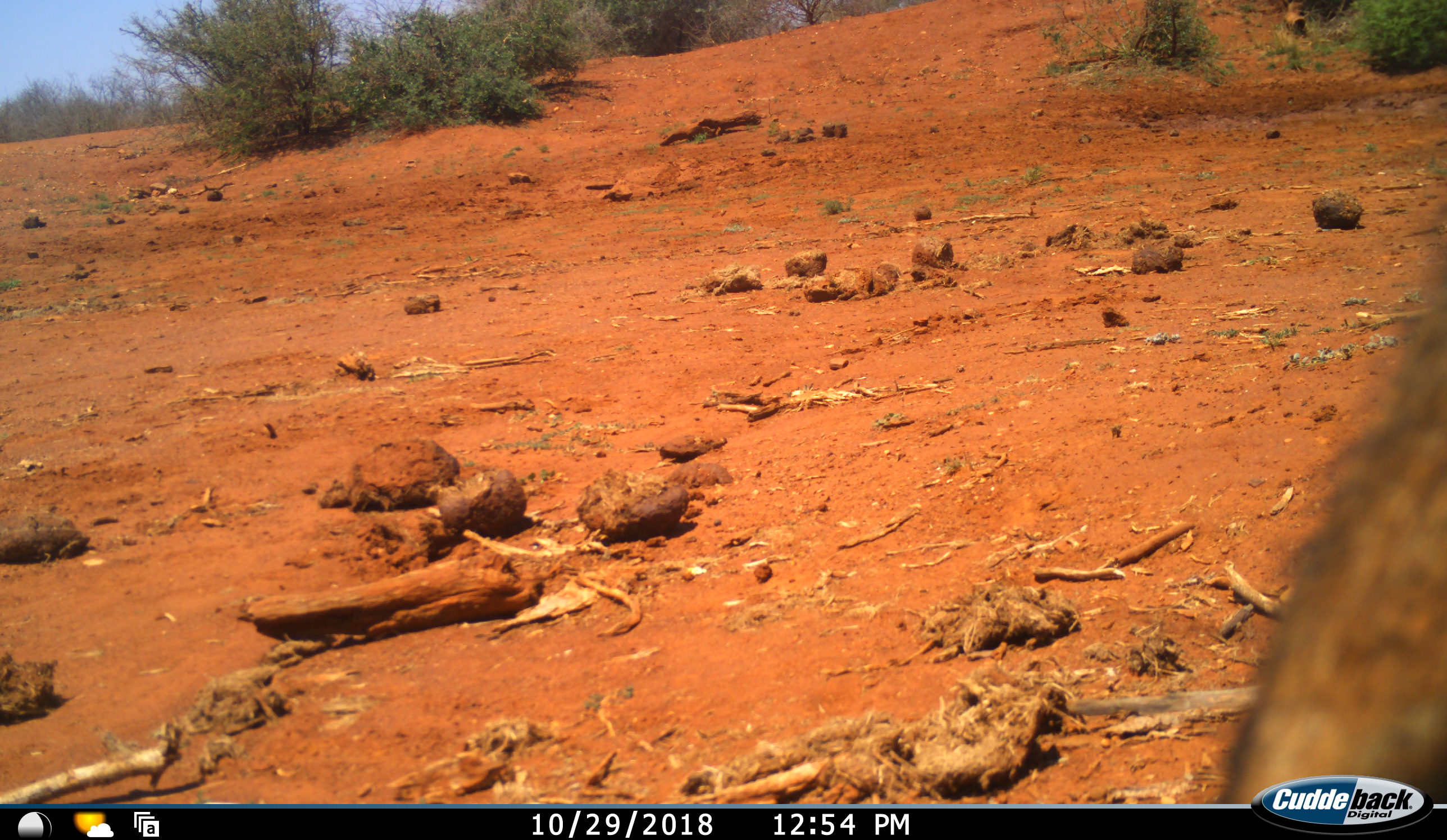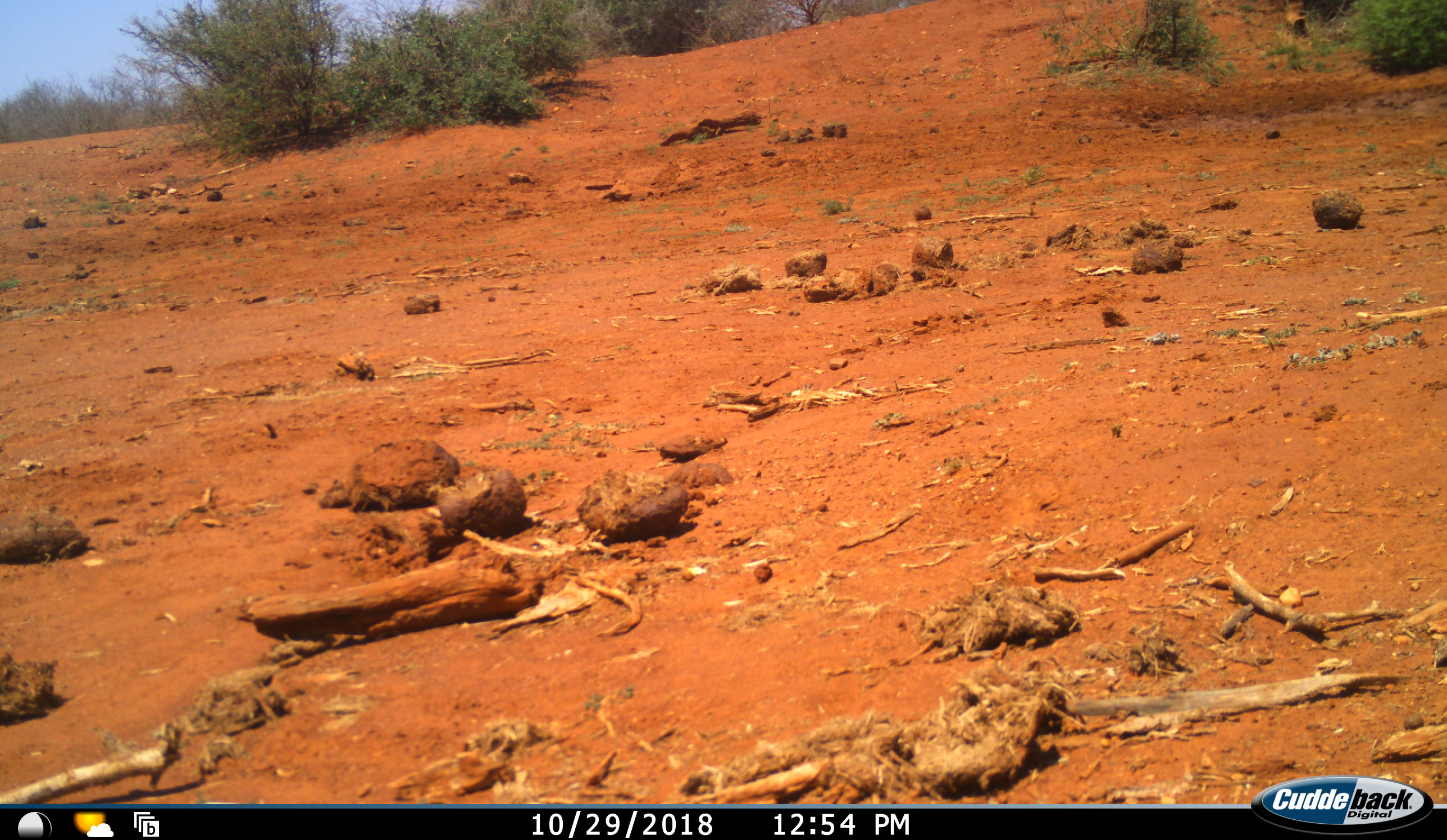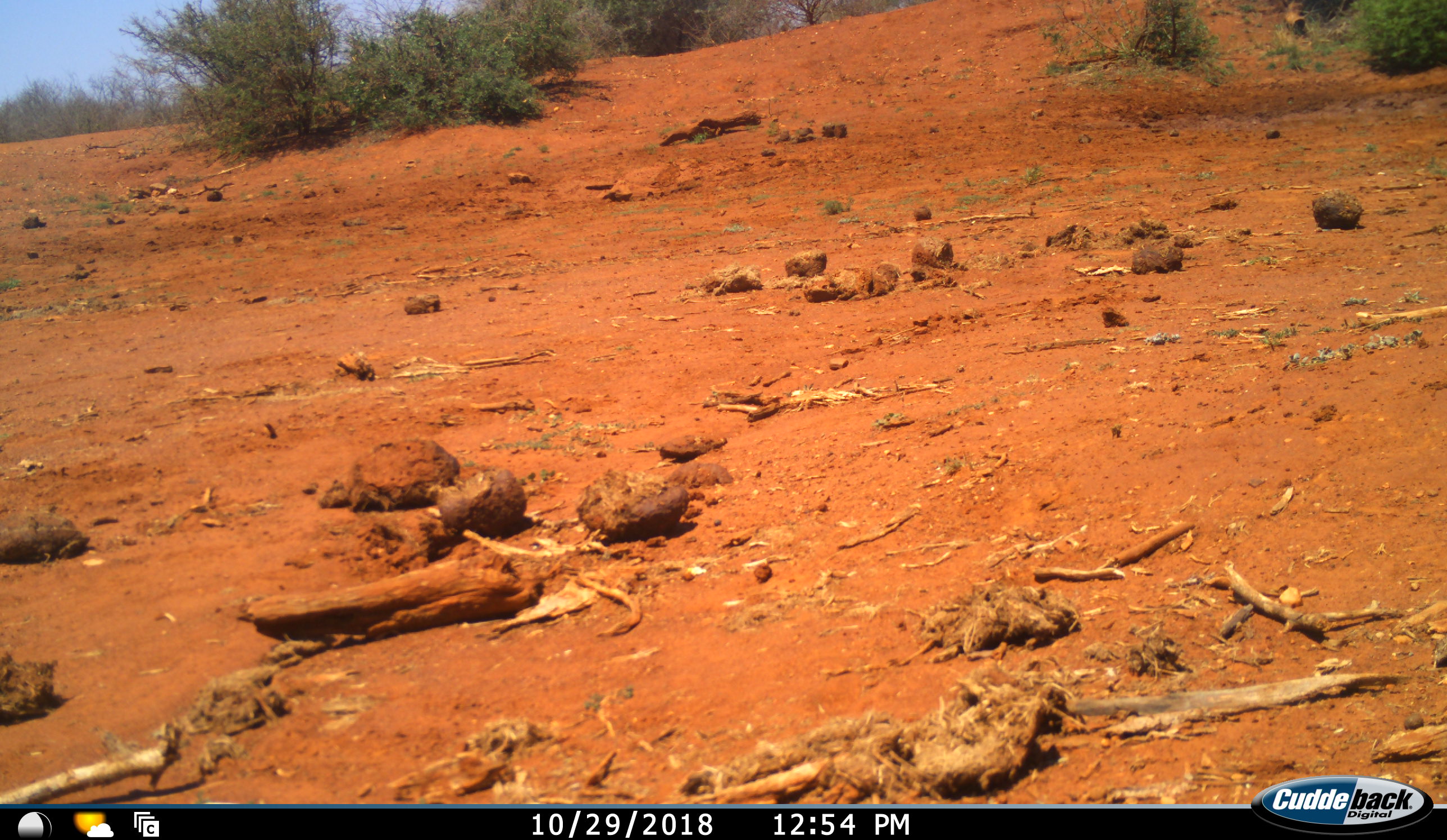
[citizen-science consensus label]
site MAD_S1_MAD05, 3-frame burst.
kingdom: Animalia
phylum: Chordata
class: Mammalia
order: Artiodactyla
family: Suidae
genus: Phacochoerus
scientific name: Phacochoerus africanus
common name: warthog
Warthog (Phacochoerus africanus), count 1. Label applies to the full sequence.